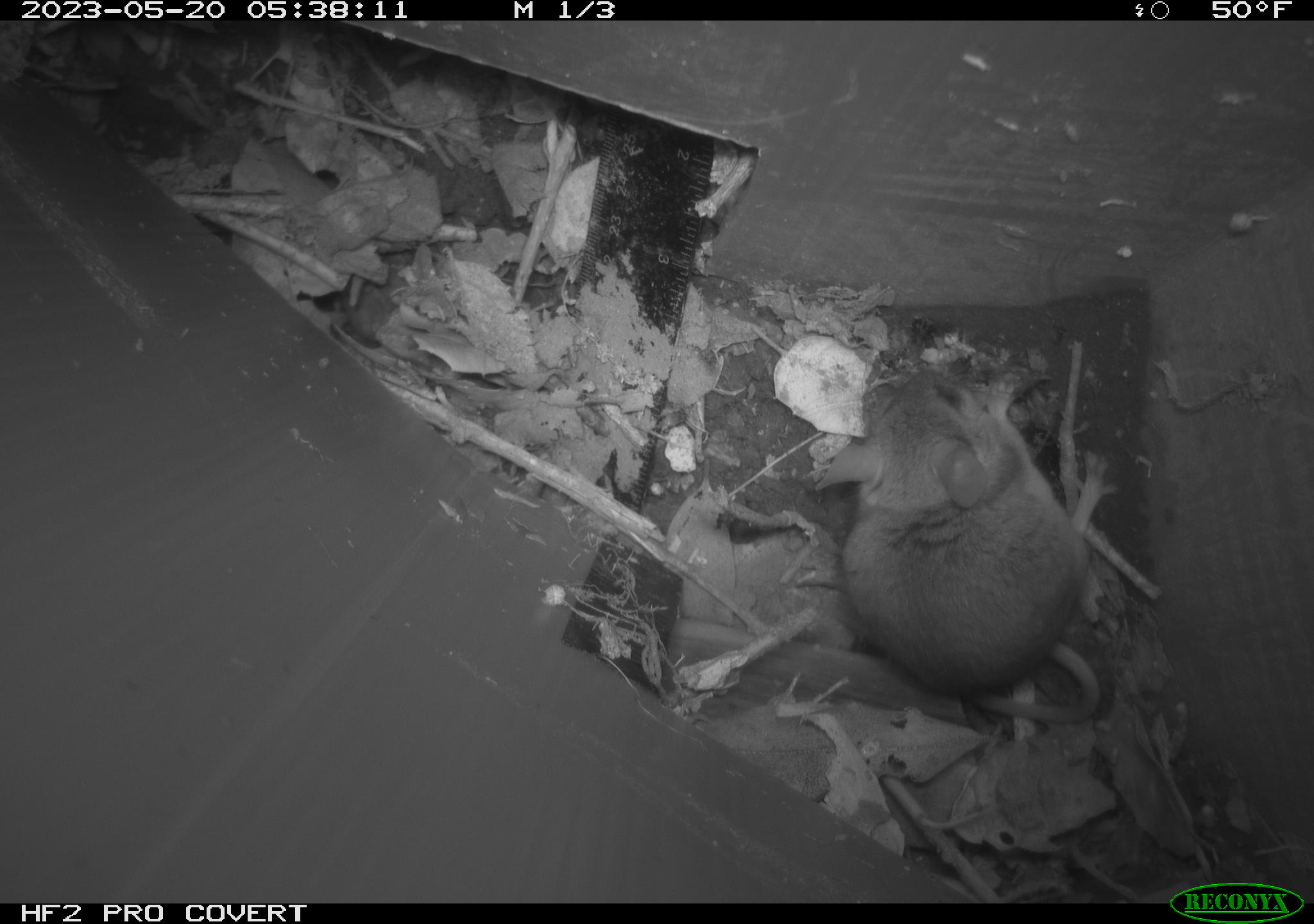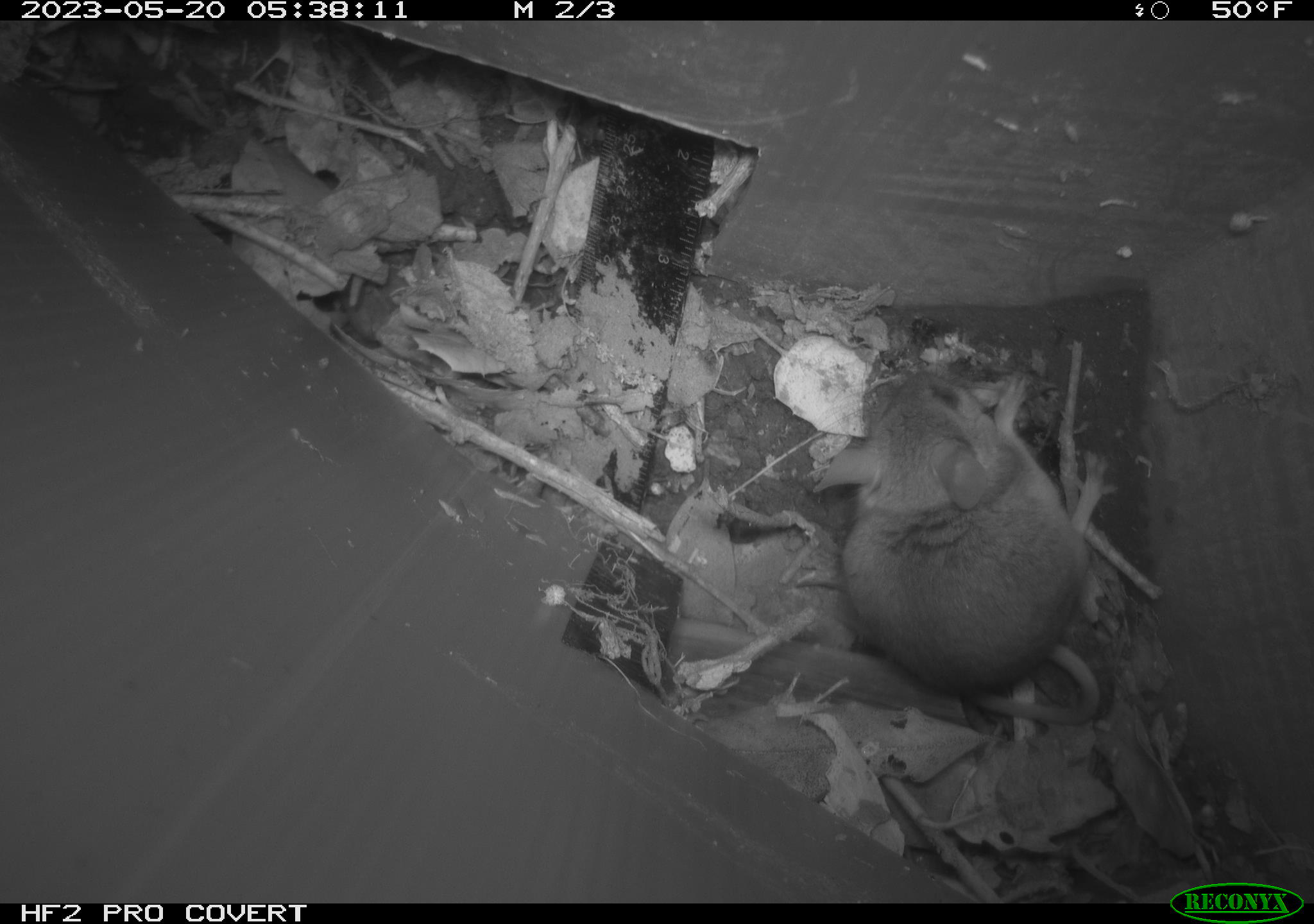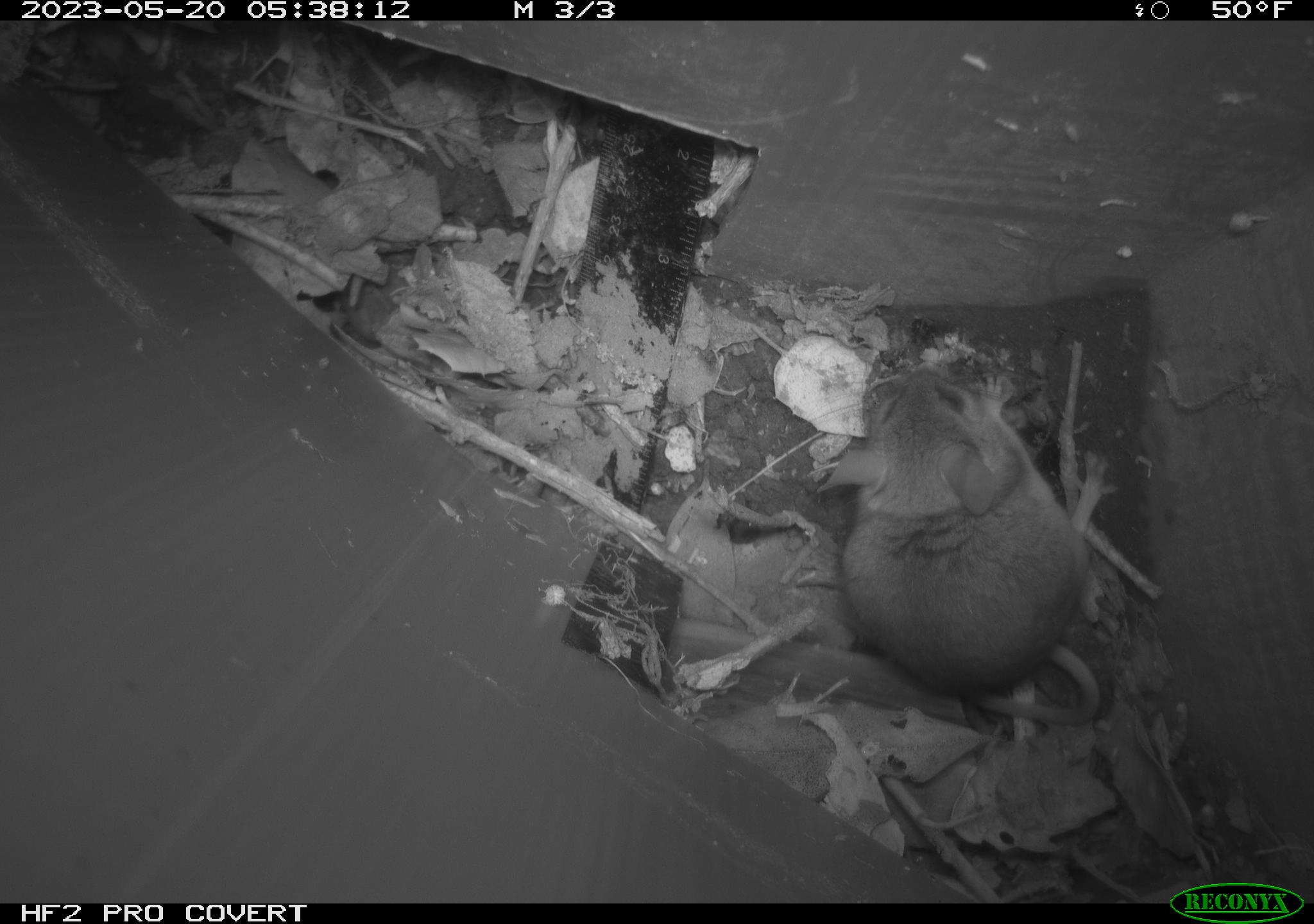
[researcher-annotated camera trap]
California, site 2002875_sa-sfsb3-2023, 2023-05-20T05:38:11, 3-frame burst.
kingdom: Animalia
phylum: Chordata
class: Mammalia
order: Rodentia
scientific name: Rodentia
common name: mouse species